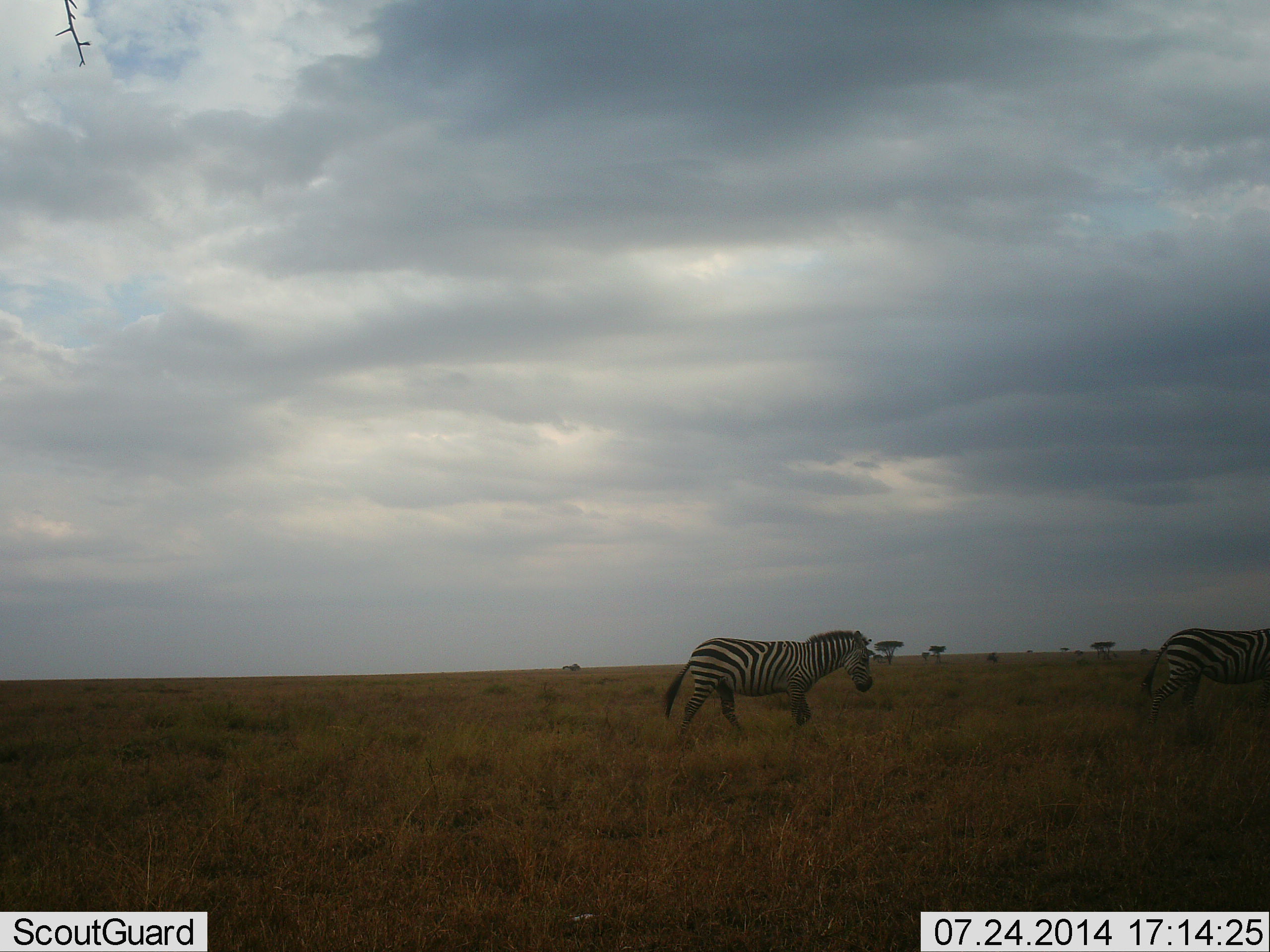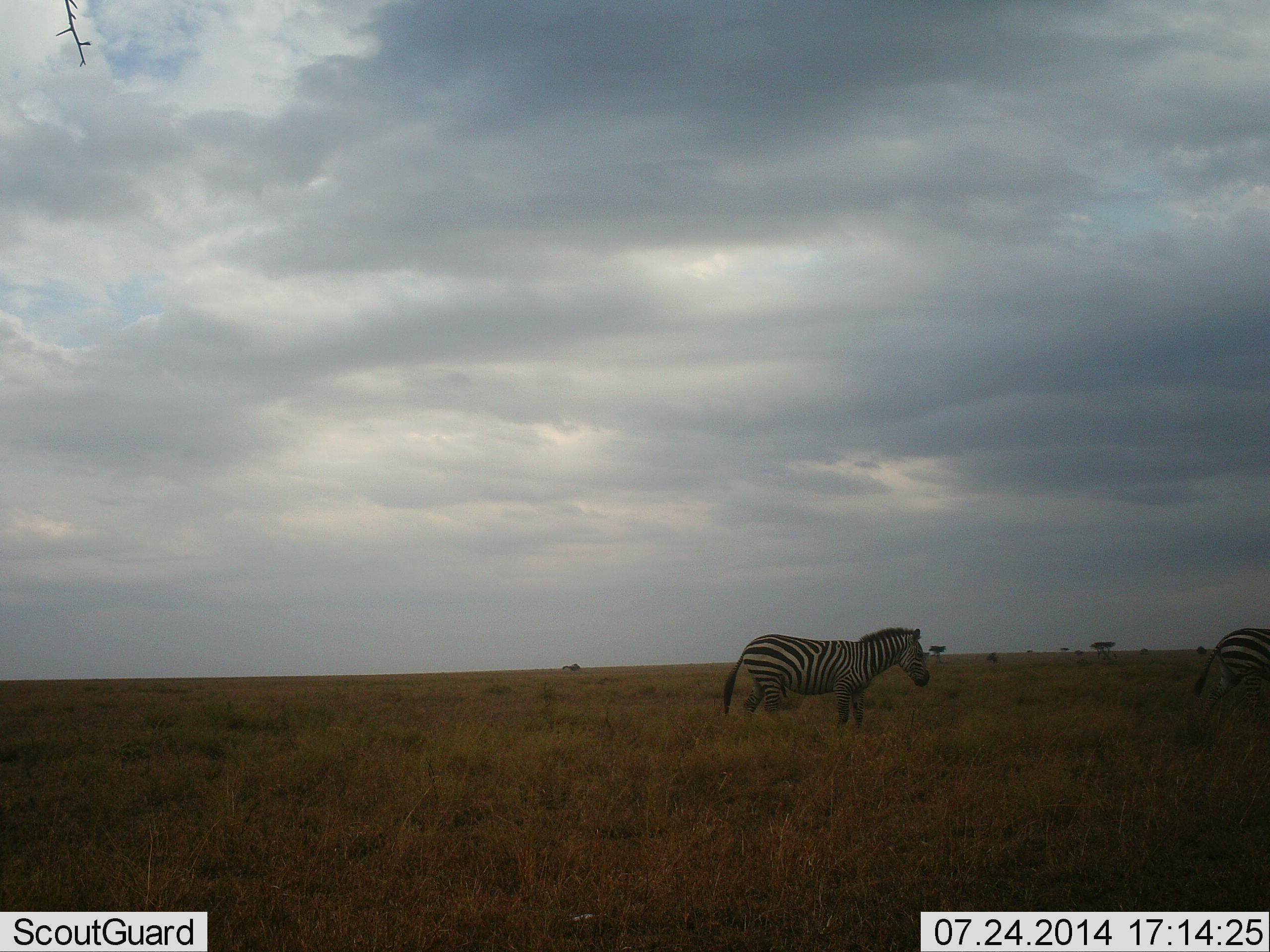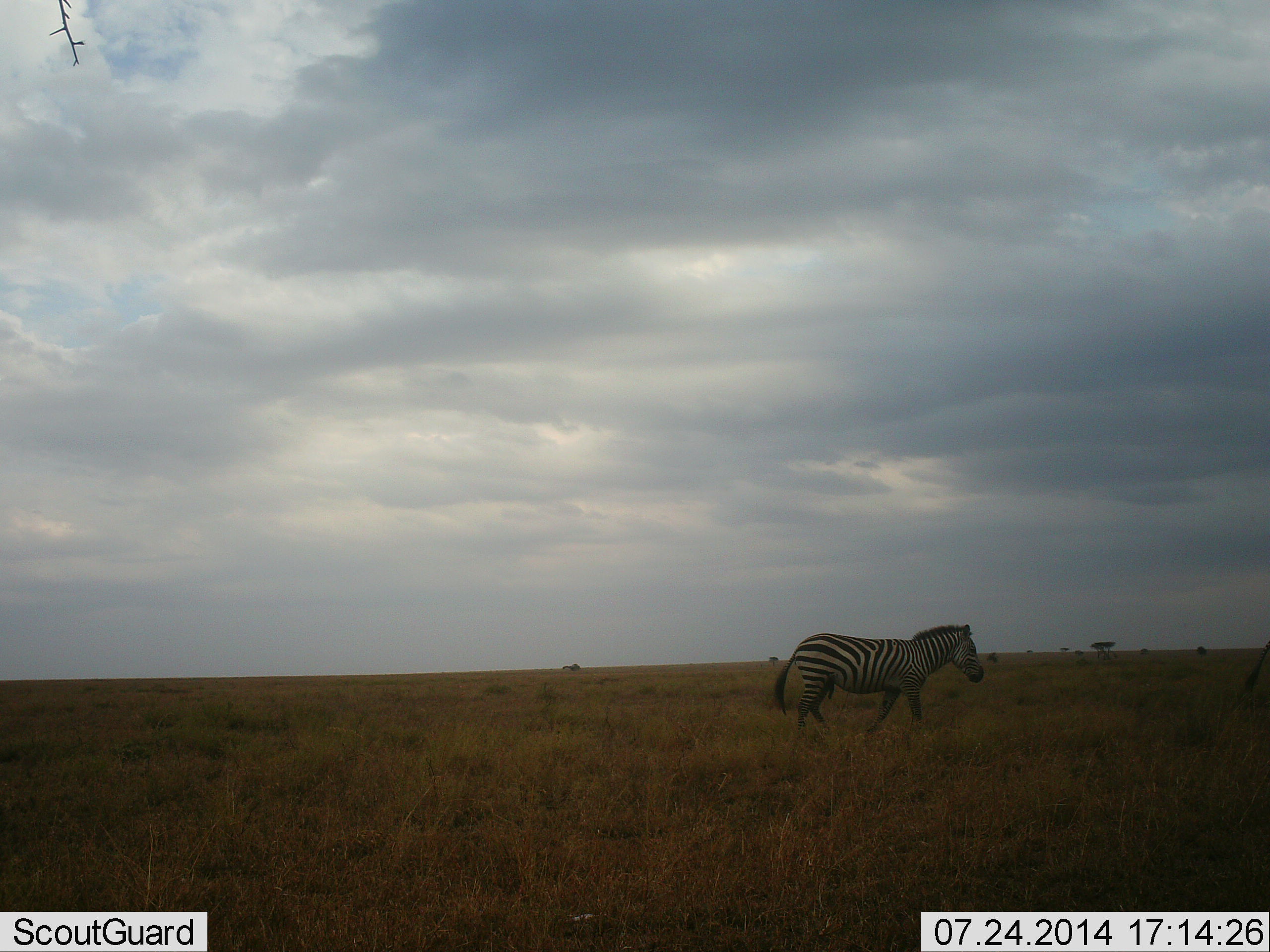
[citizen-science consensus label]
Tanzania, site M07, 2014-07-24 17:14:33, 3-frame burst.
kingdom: Animalia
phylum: Chordata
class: Mammalia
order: Perissodactyla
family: Equidae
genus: Equus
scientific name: Equus quagga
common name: plains zebra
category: zebra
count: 2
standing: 0%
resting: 0%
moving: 100%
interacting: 0%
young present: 0%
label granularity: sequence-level